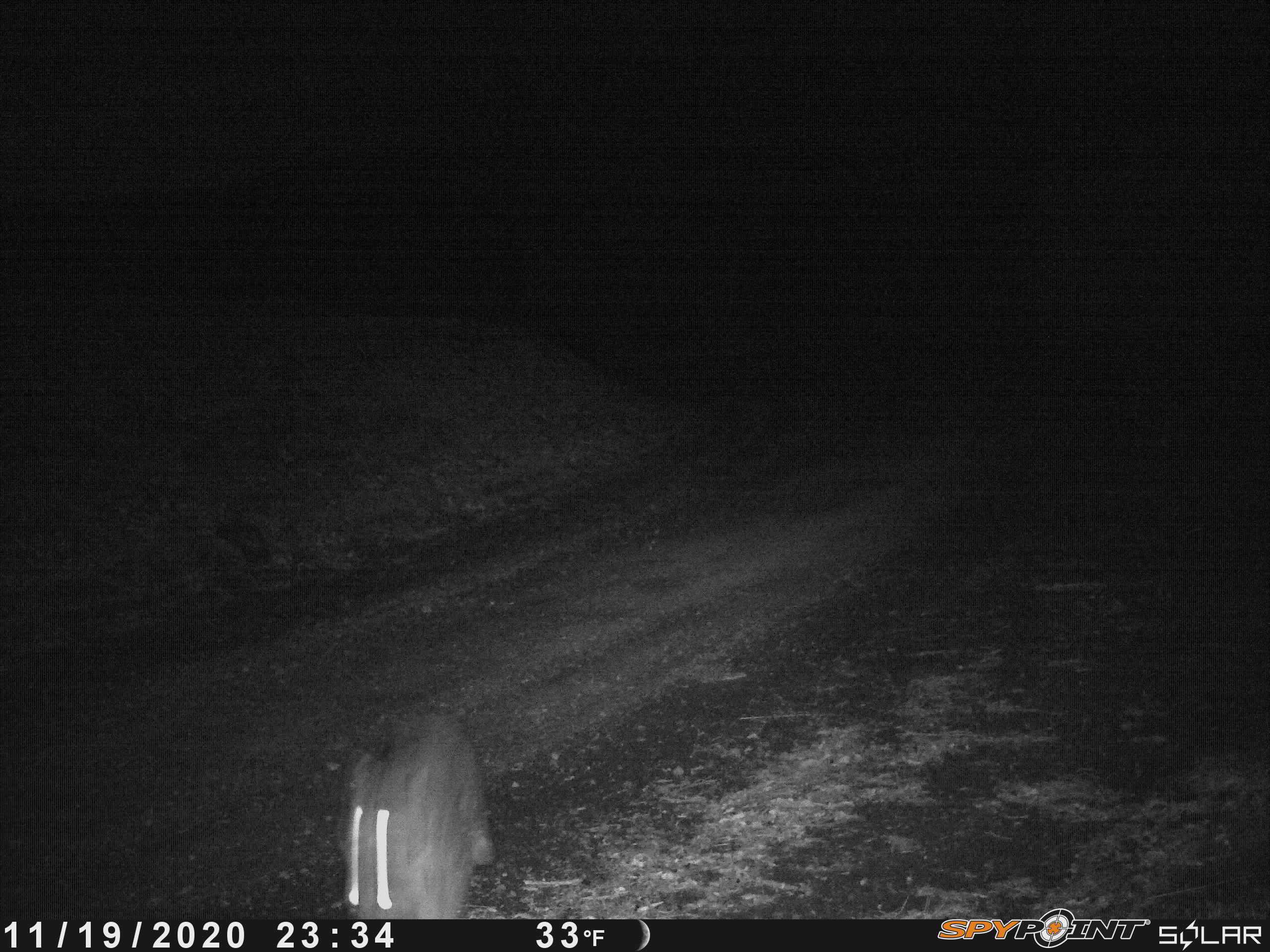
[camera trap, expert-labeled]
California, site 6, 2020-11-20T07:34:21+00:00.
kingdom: Animalia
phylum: Chordata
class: Mammalia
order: Carnivora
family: Felidae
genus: Lynx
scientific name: Lynx rufus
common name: bobcat